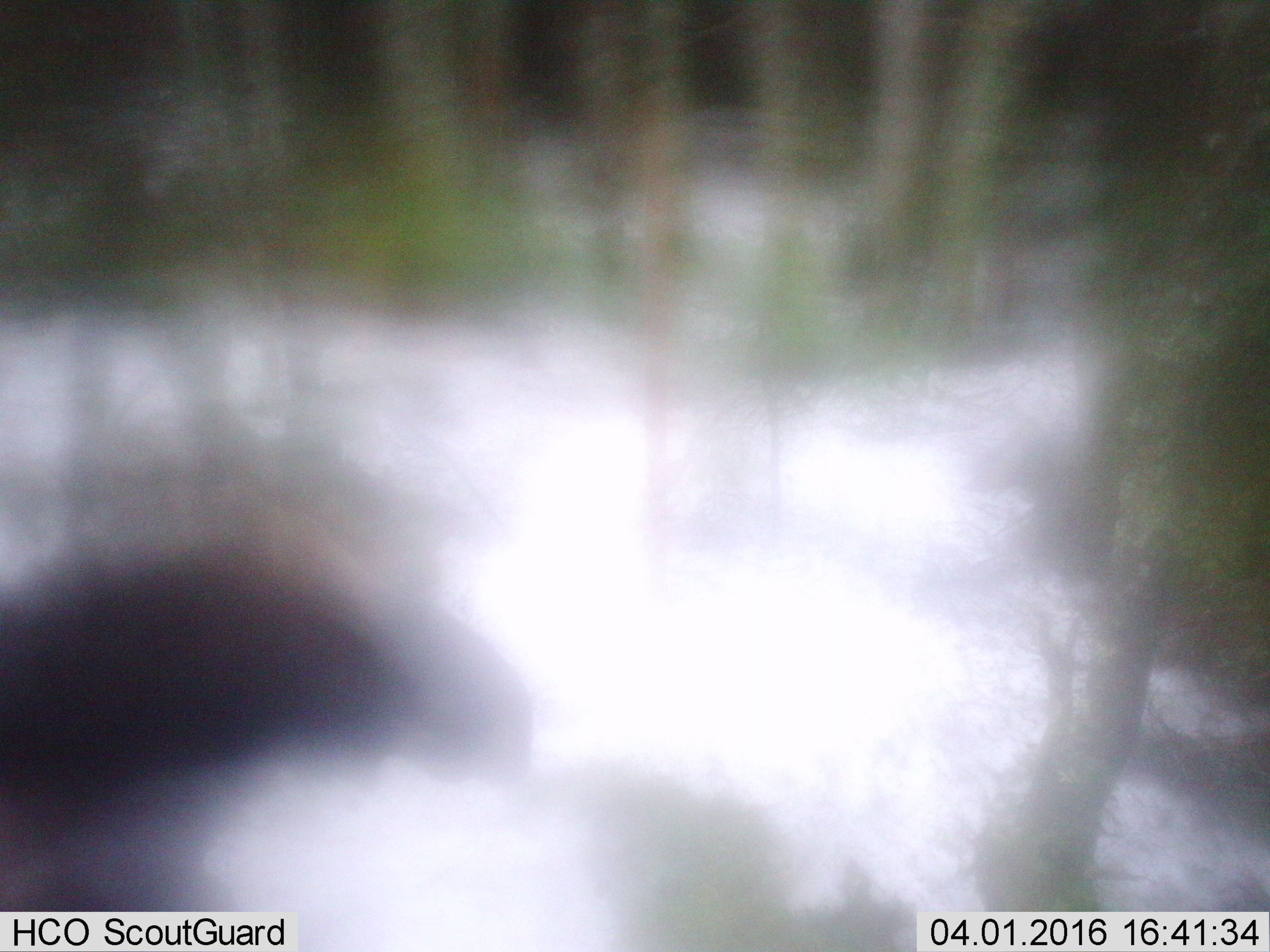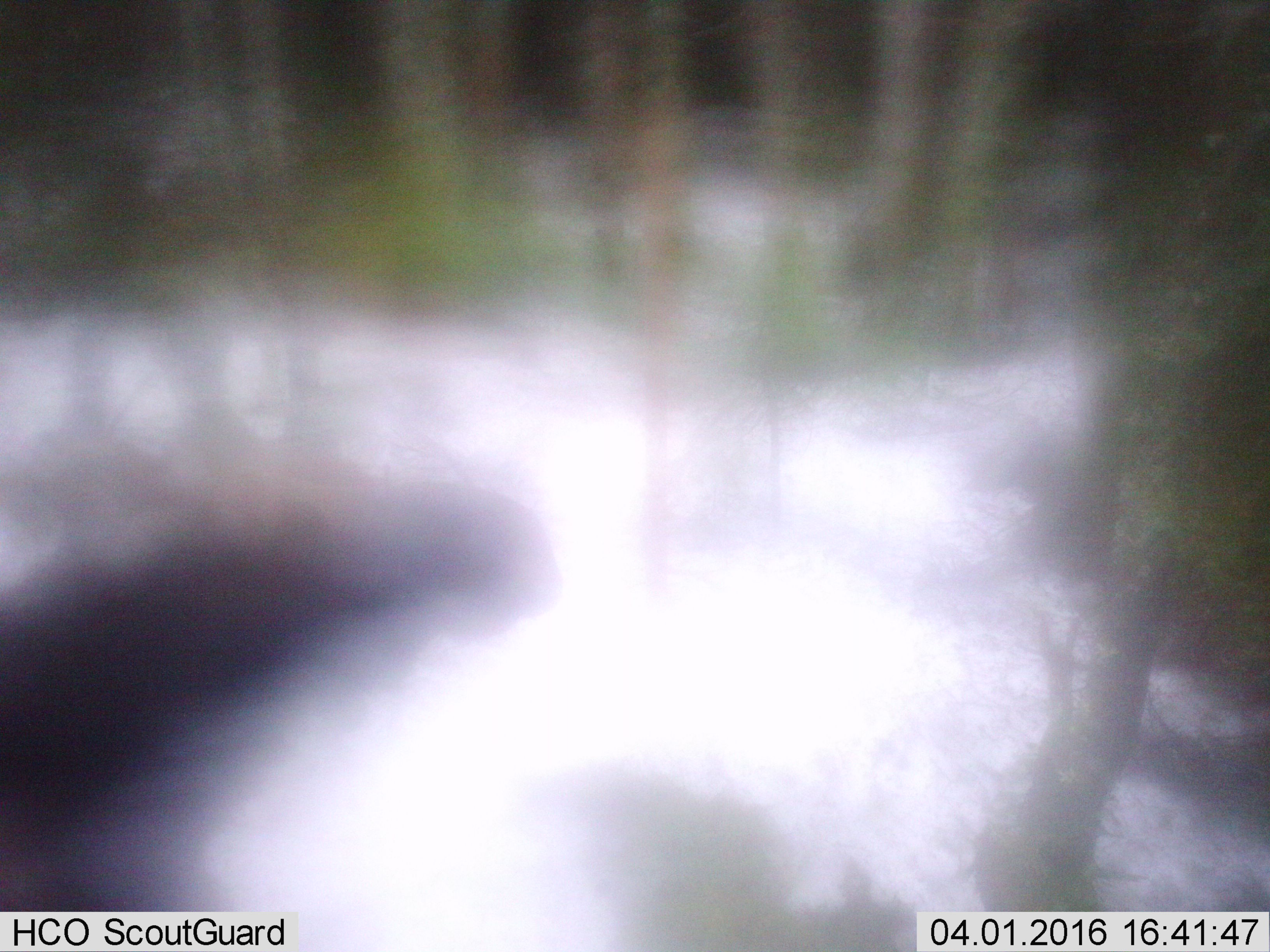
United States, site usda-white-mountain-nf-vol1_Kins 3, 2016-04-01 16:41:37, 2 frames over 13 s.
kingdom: Animalia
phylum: Chordata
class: Mammalia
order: Artiodactyla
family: Cervidae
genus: Alces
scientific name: Alces alces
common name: moose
Moose (Alces alces).